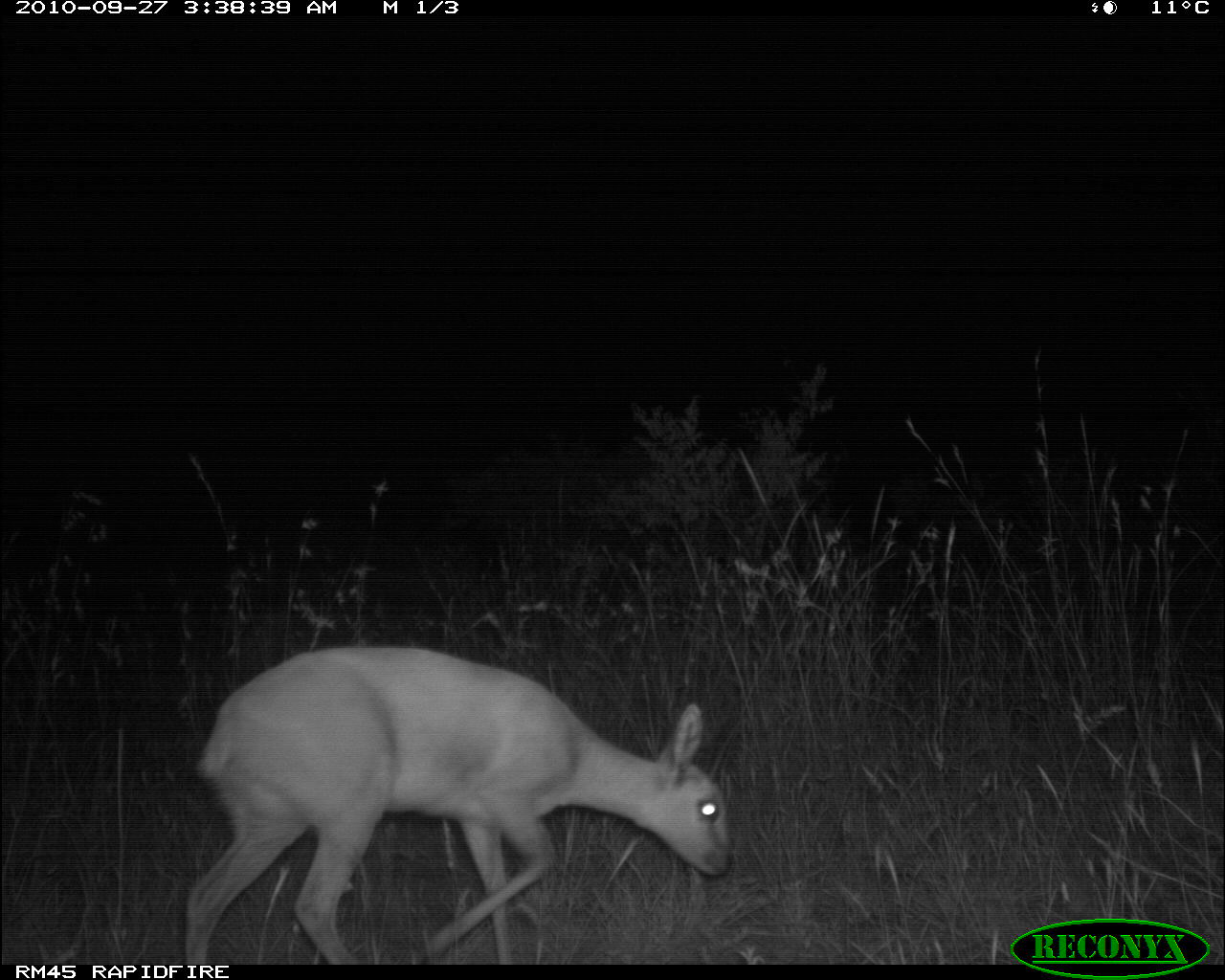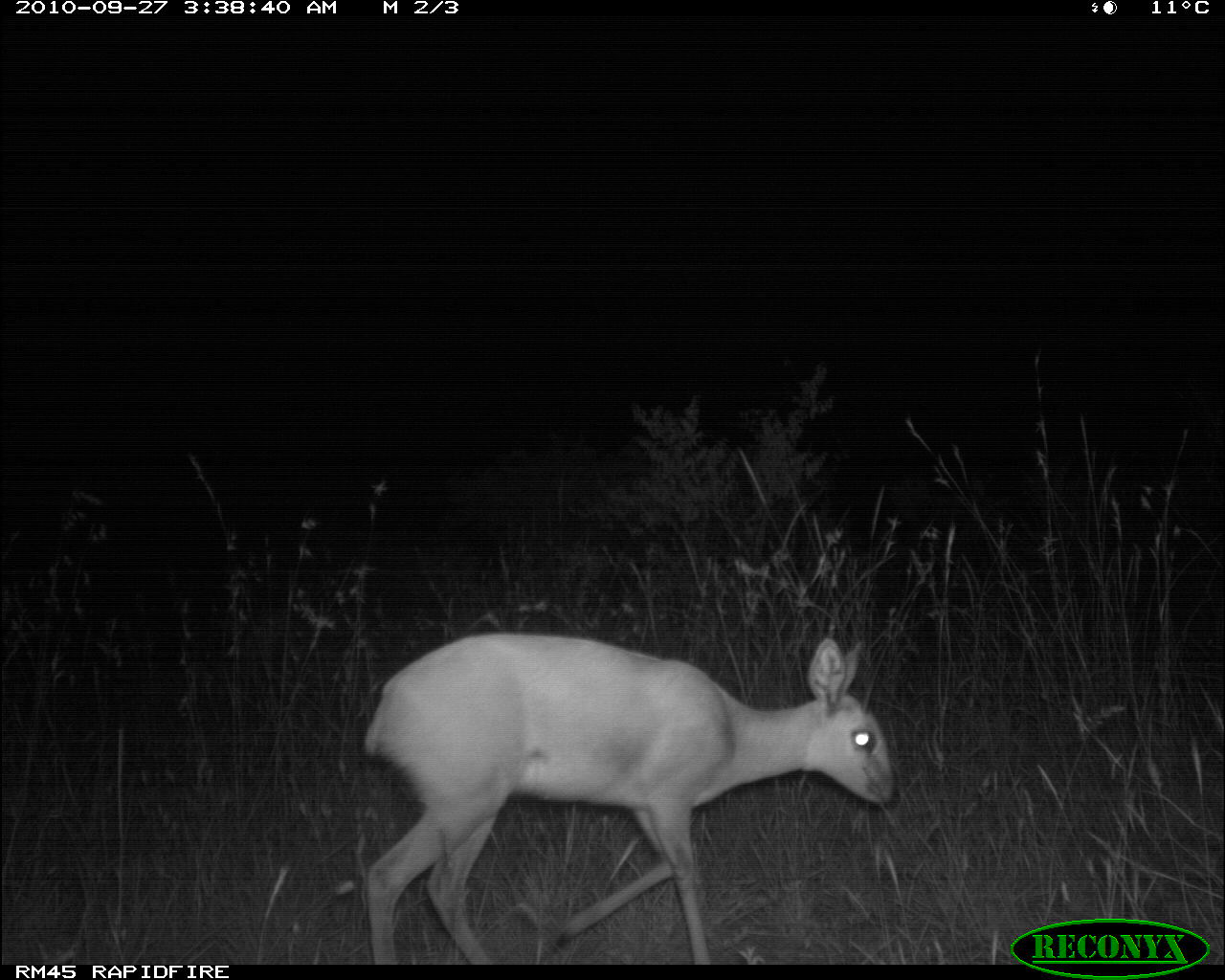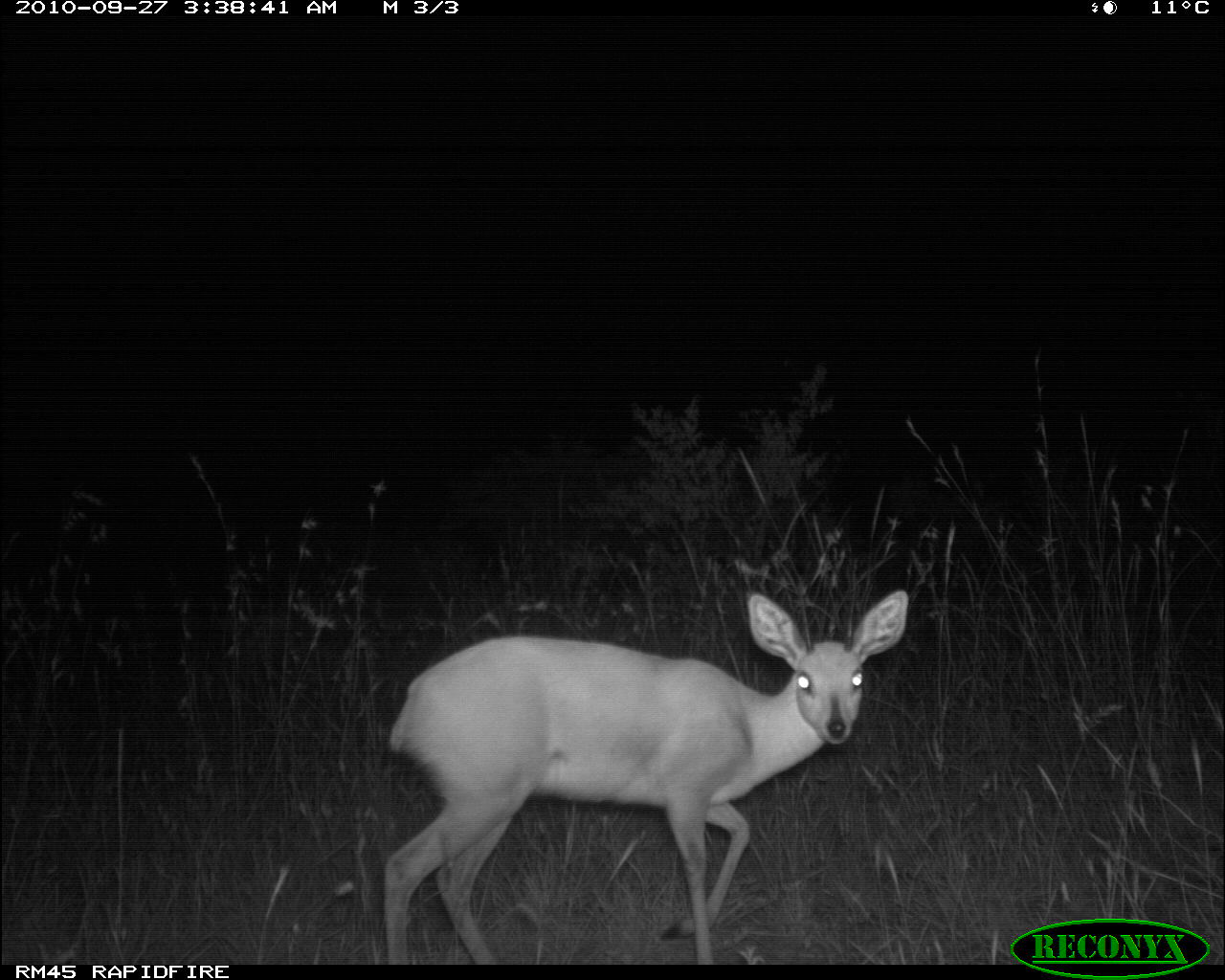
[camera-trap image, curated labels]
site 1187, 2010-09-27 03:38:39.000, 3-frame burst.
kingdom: Animalia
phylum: Chordata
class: Mammalia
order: Artiodactyla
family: Bovidae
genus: Raphicerus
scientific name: Raphicerus campestris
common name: steenbok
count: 1